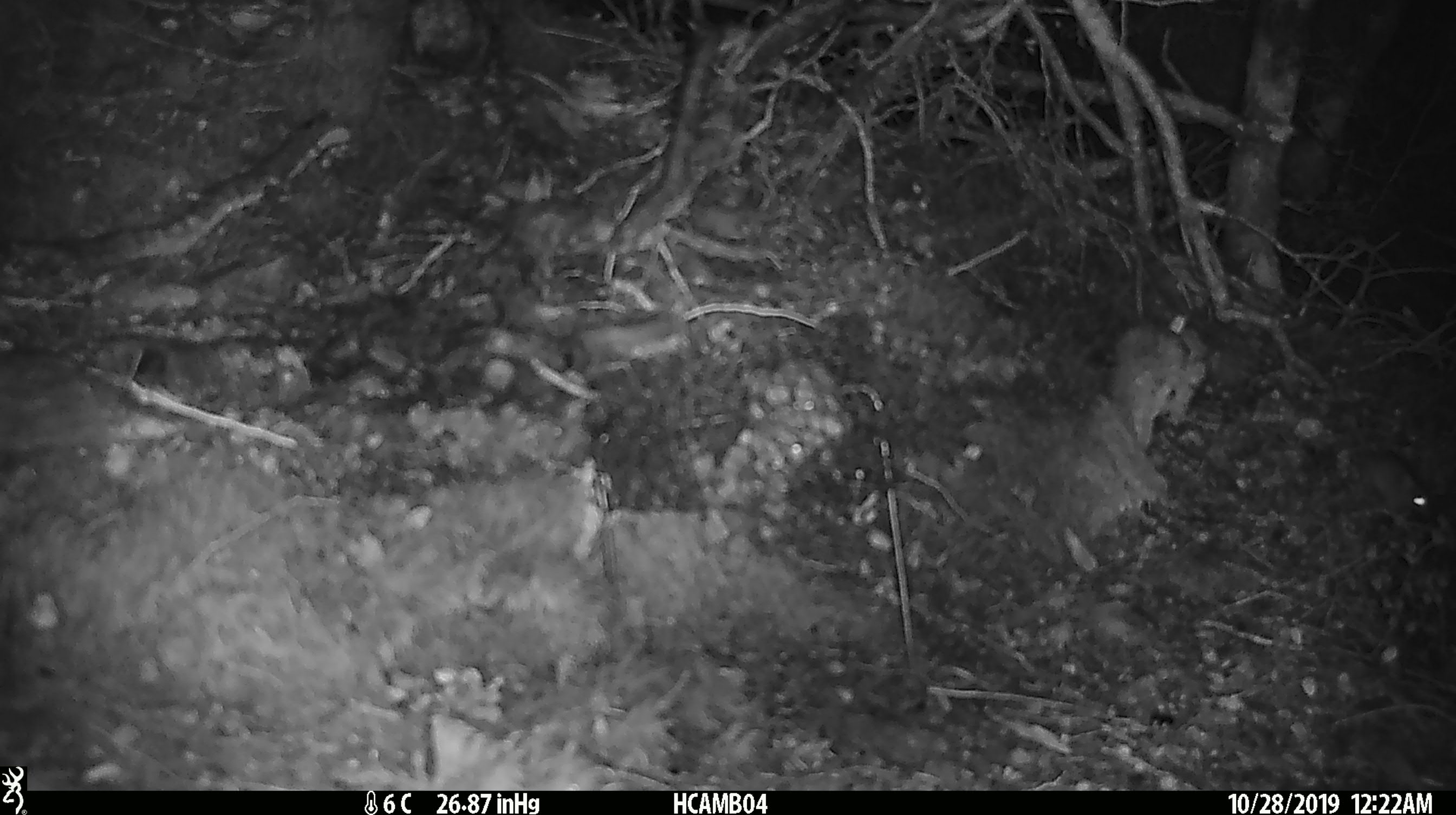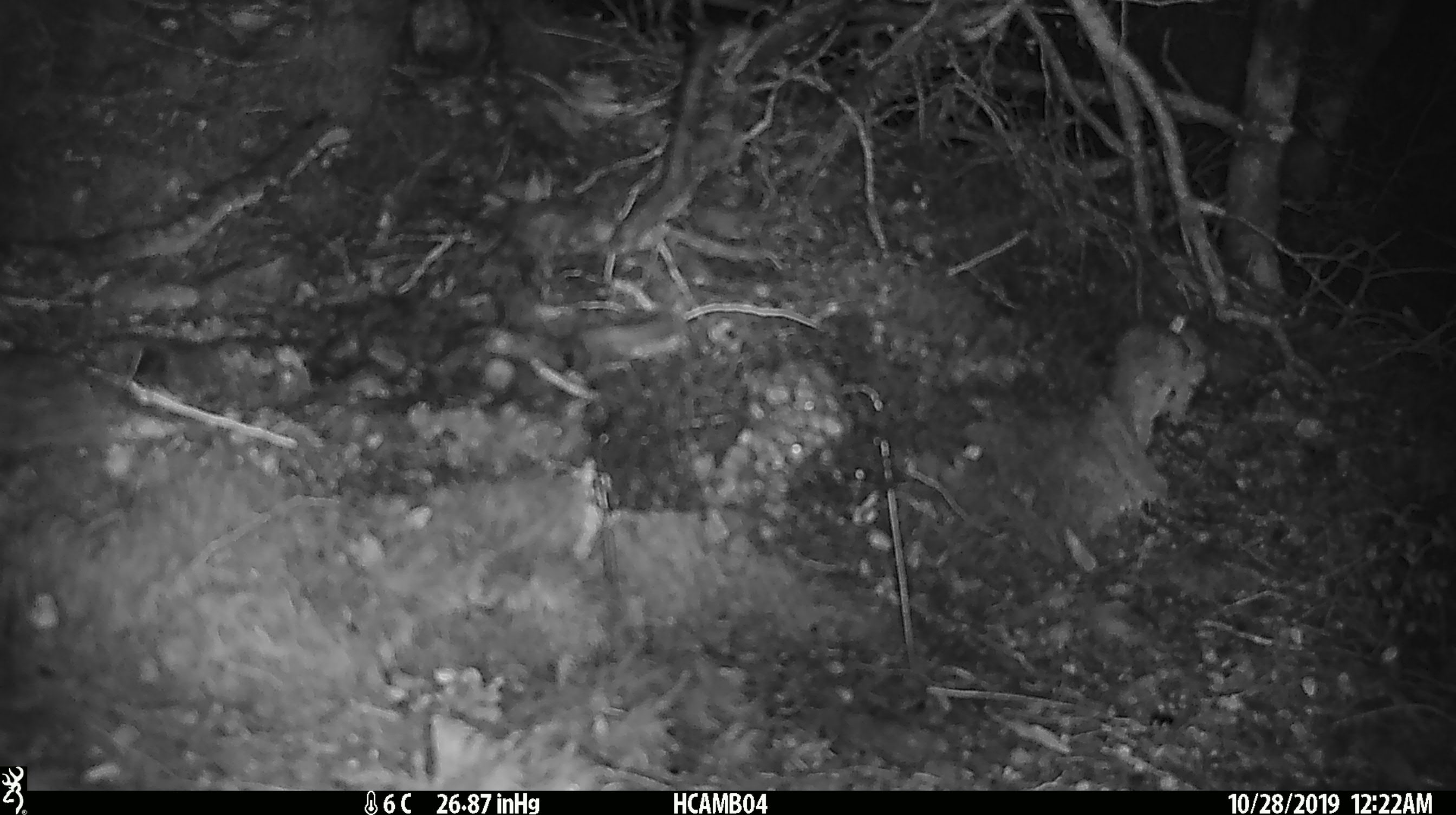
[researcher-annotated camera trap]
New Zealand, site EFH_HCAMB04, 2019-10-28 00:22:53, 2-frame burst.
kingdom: Animalia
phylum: Chordata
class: Mammalia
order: Rodentia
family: Muridae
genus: Mus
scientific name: Mus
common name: mouse